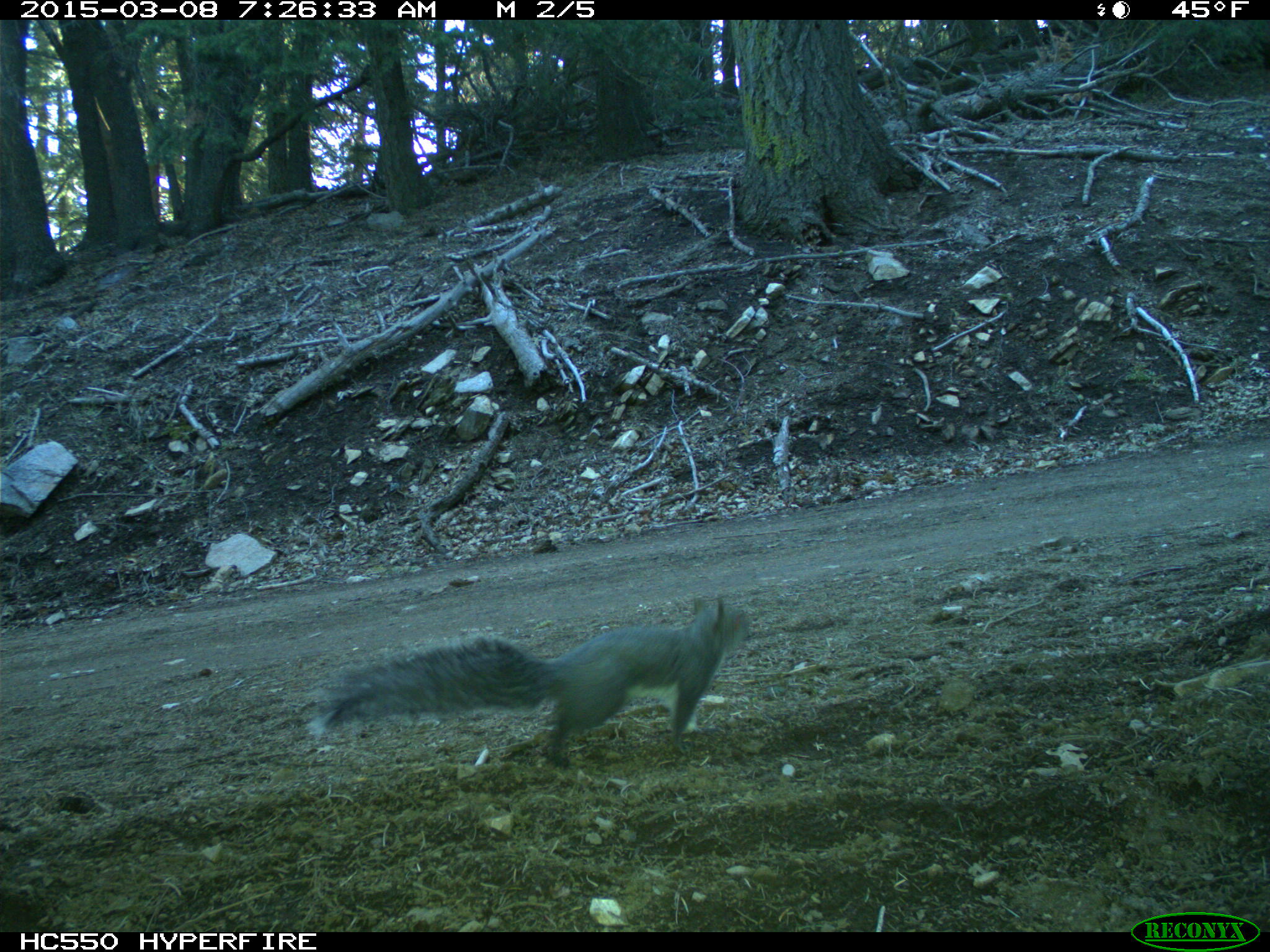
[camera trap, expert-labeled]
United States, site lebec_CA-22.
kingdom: Animalia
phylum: Chordata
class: Mammalia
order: Rodentia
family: Sciuridae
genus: Sciurus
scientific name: Sciurus carolinensis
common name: eastern gray squirrel